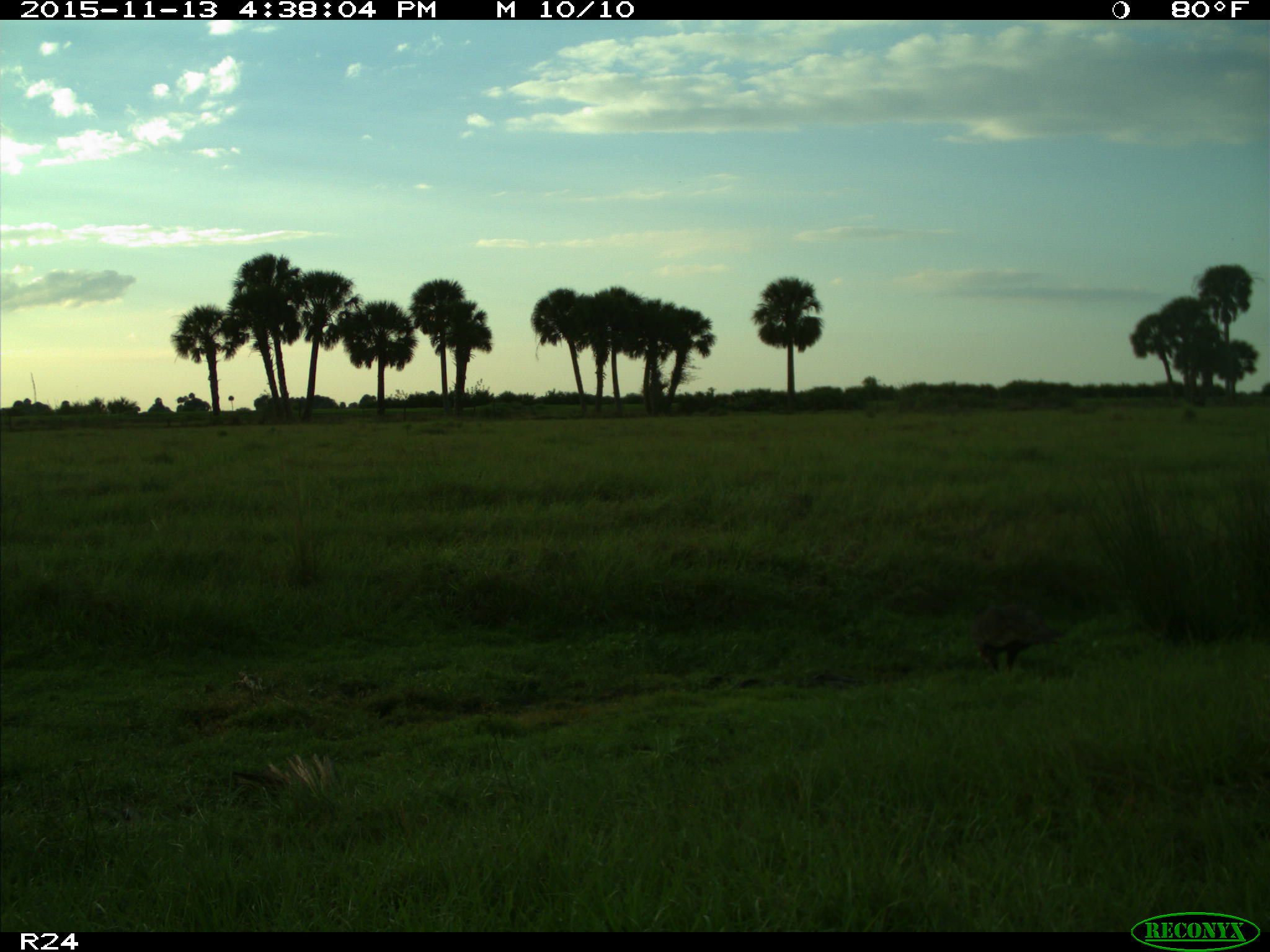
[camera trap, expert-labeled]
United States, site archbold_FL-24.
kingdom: Animalia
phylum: Chordata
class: Aves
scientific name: Aves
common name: birds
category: unidentified bird